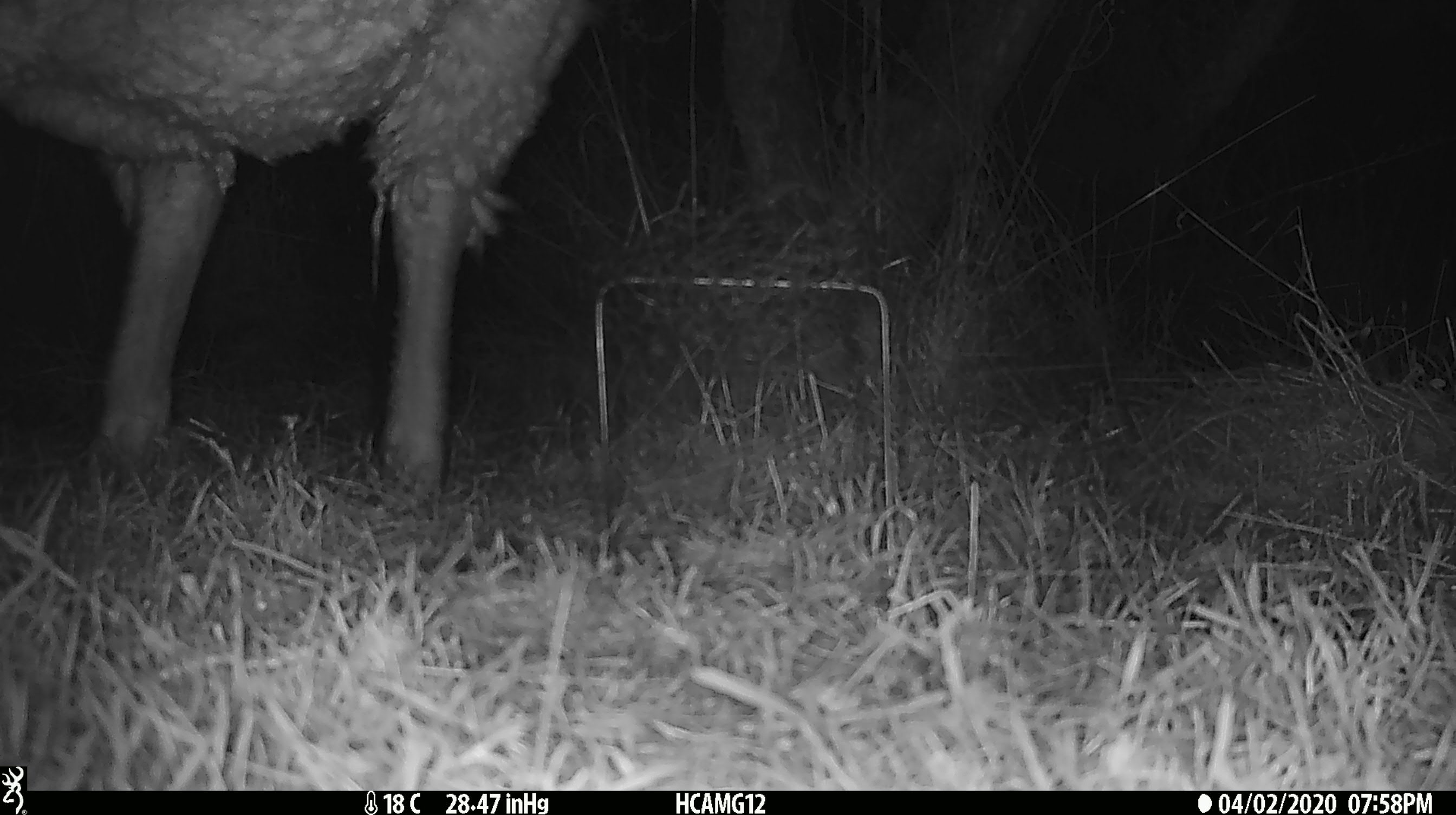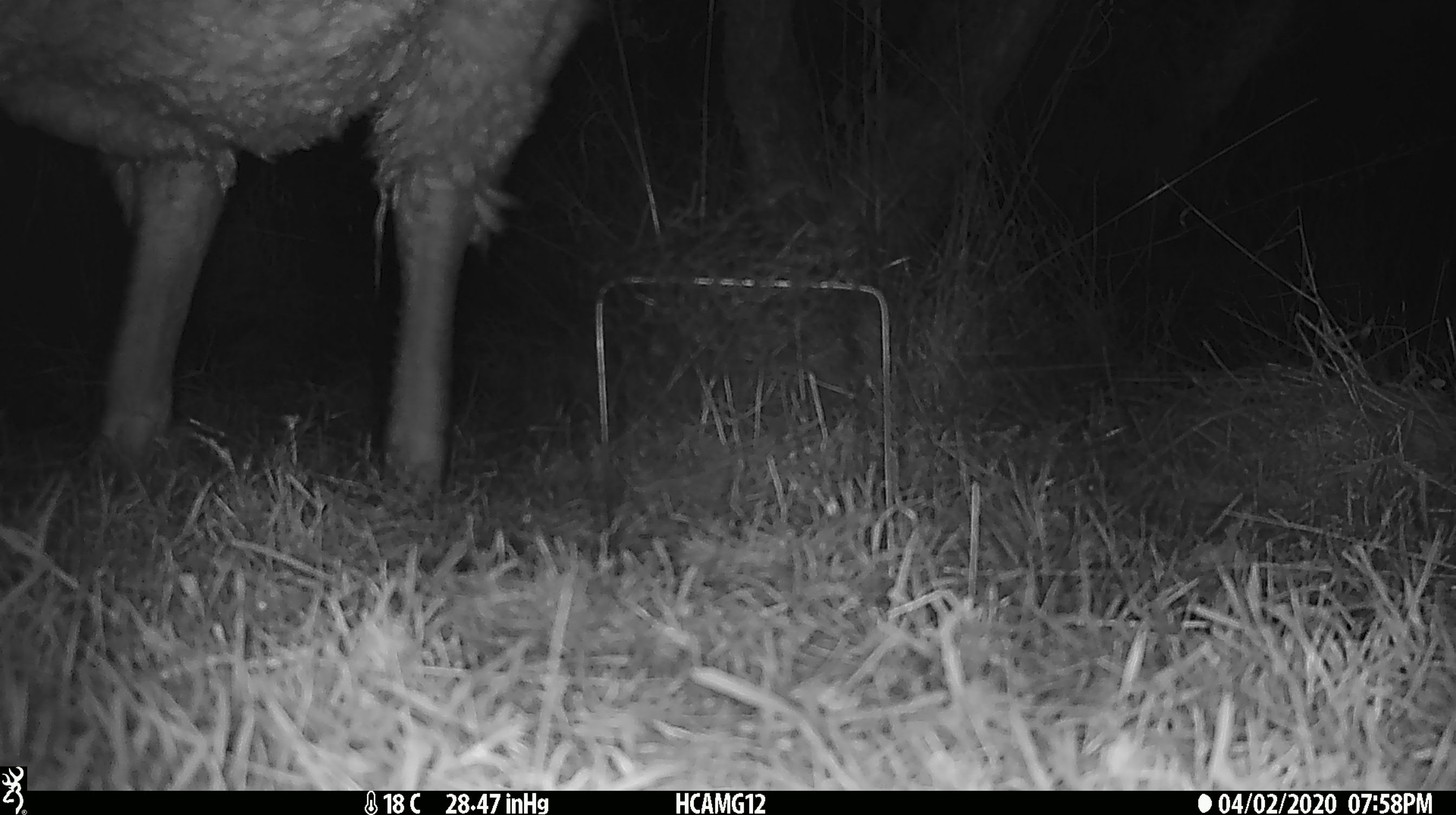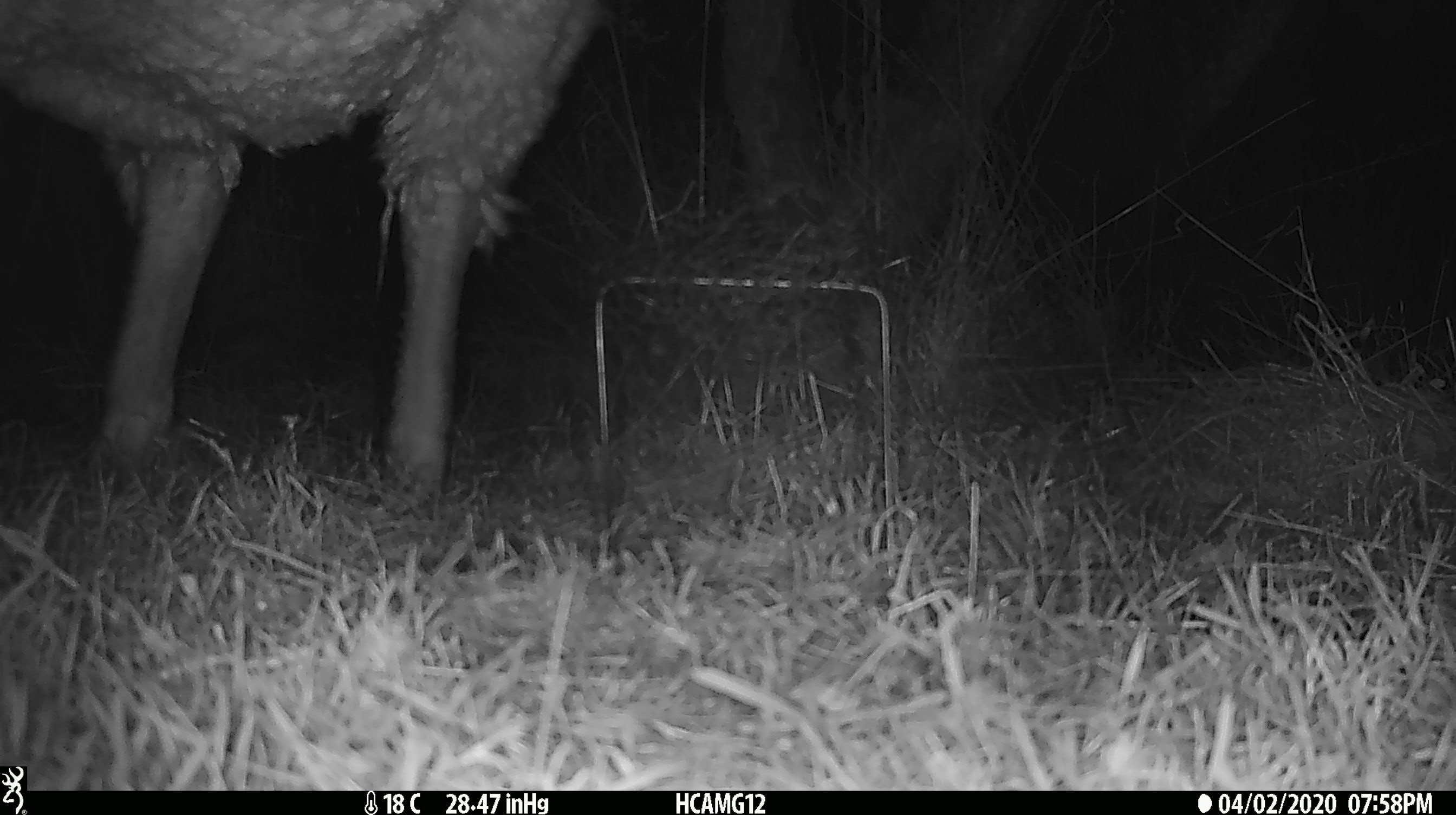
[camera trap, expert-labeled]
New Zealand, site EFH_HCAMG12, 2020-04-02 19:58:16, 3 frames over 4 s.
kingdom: Animalia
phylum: Chordata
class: Mammalia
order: Artiodactyla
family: Bovidae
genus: Ovis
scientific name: Ovis aries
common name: domestic sheep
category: sheep